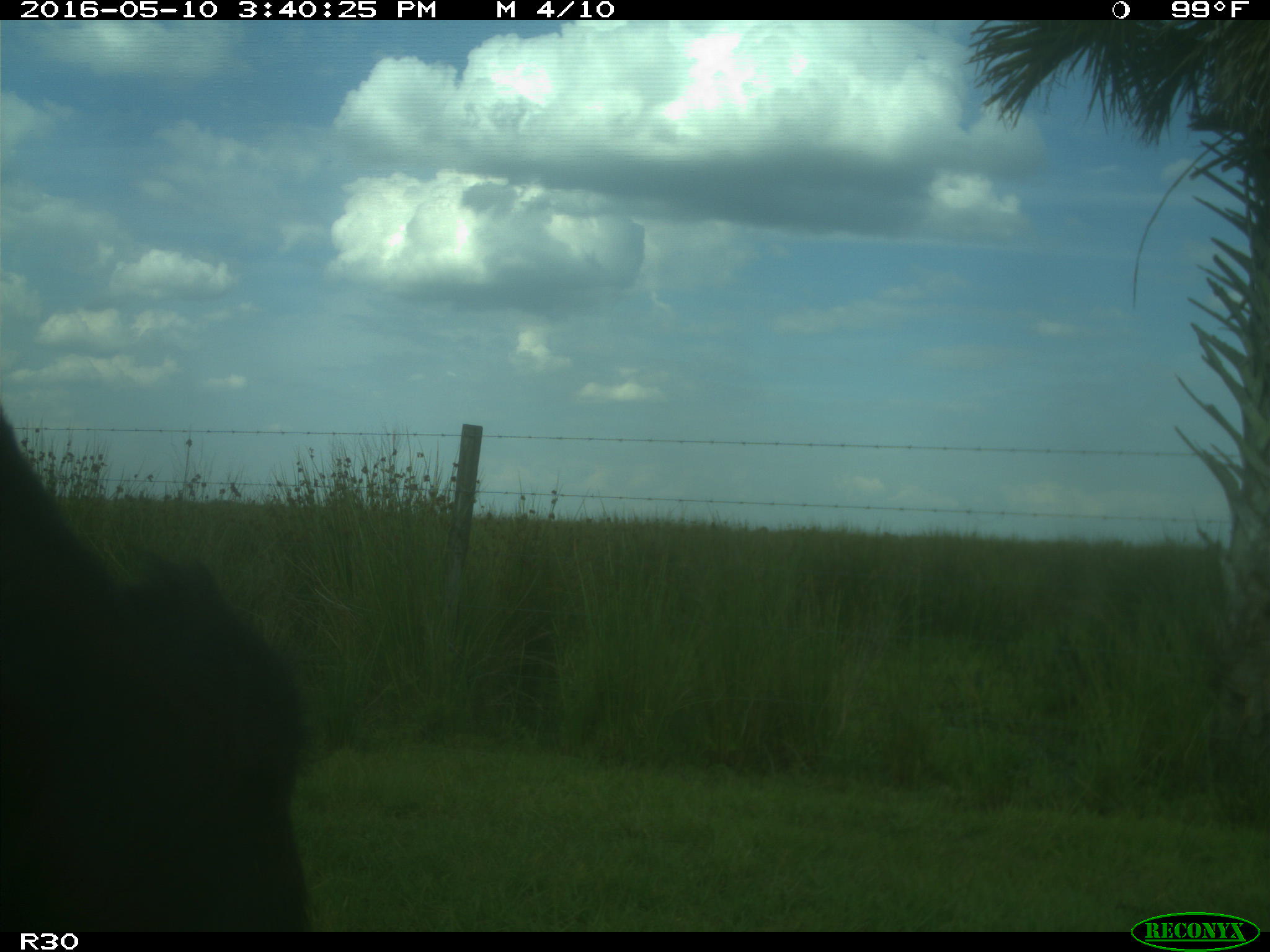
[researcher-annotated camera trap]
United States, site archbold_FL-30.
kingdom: Animalia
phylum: Chordata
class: Mammalia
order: Artiodactyla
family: Bovidae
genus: Bos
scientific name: Bos taurus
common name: domestic cow